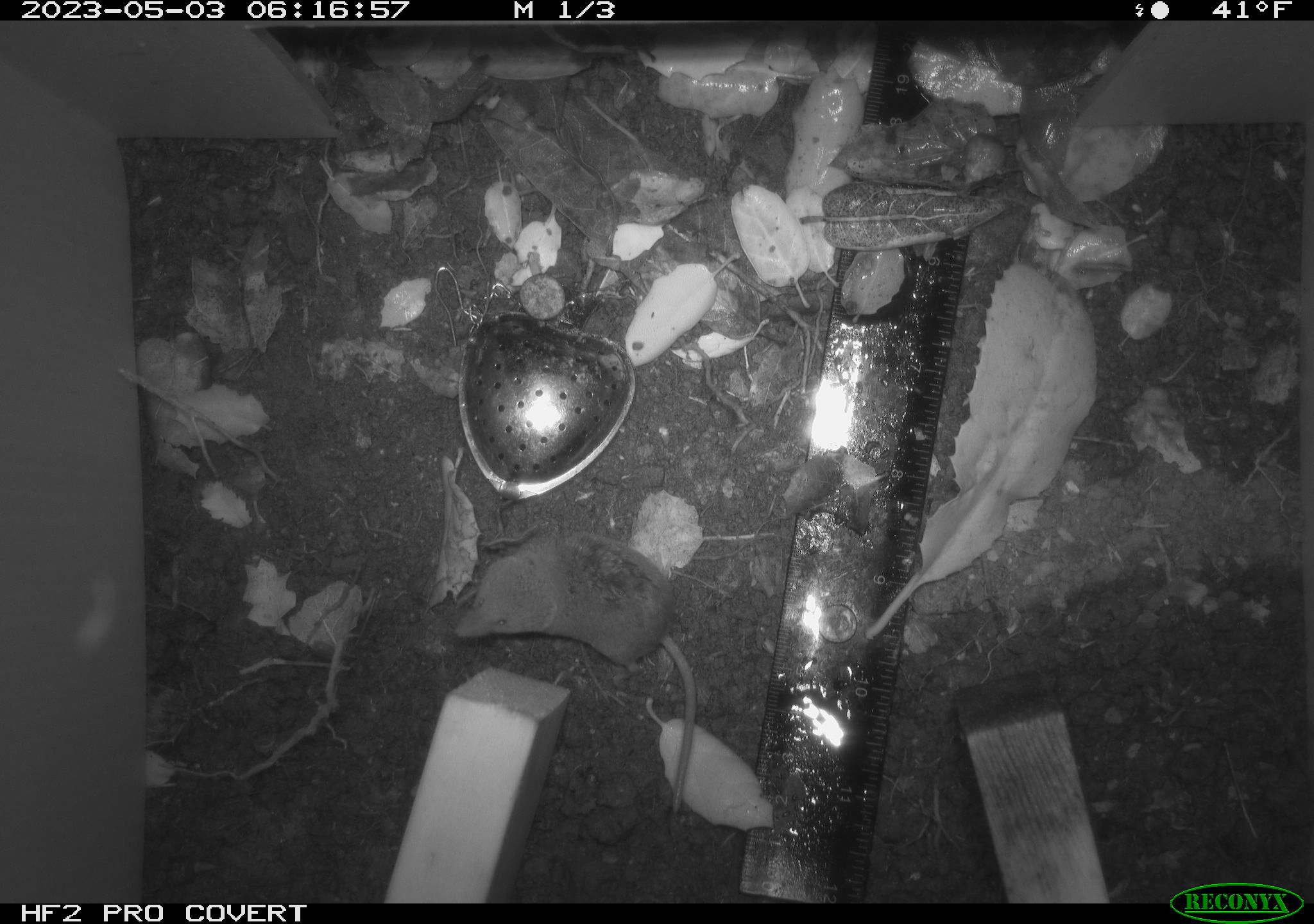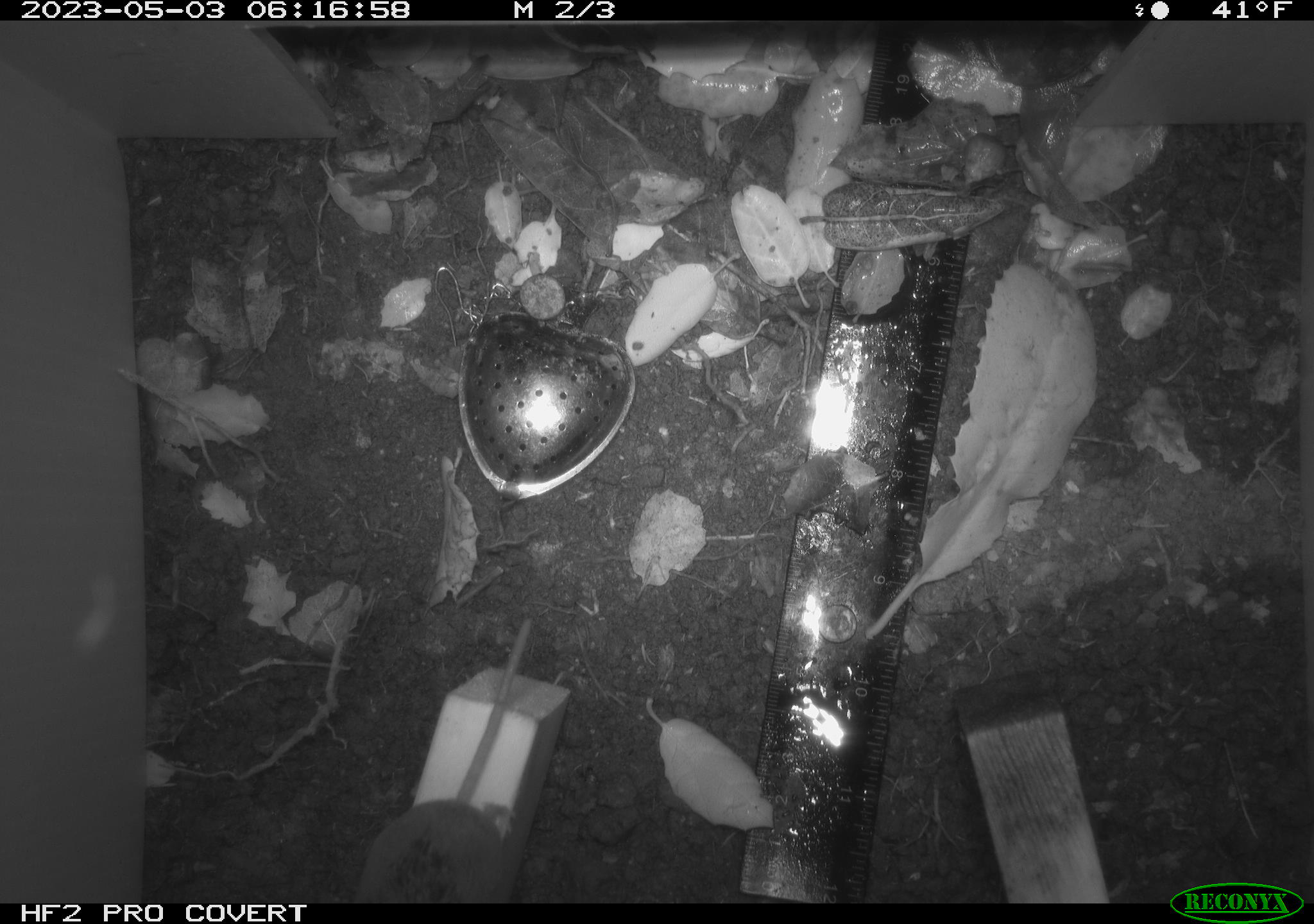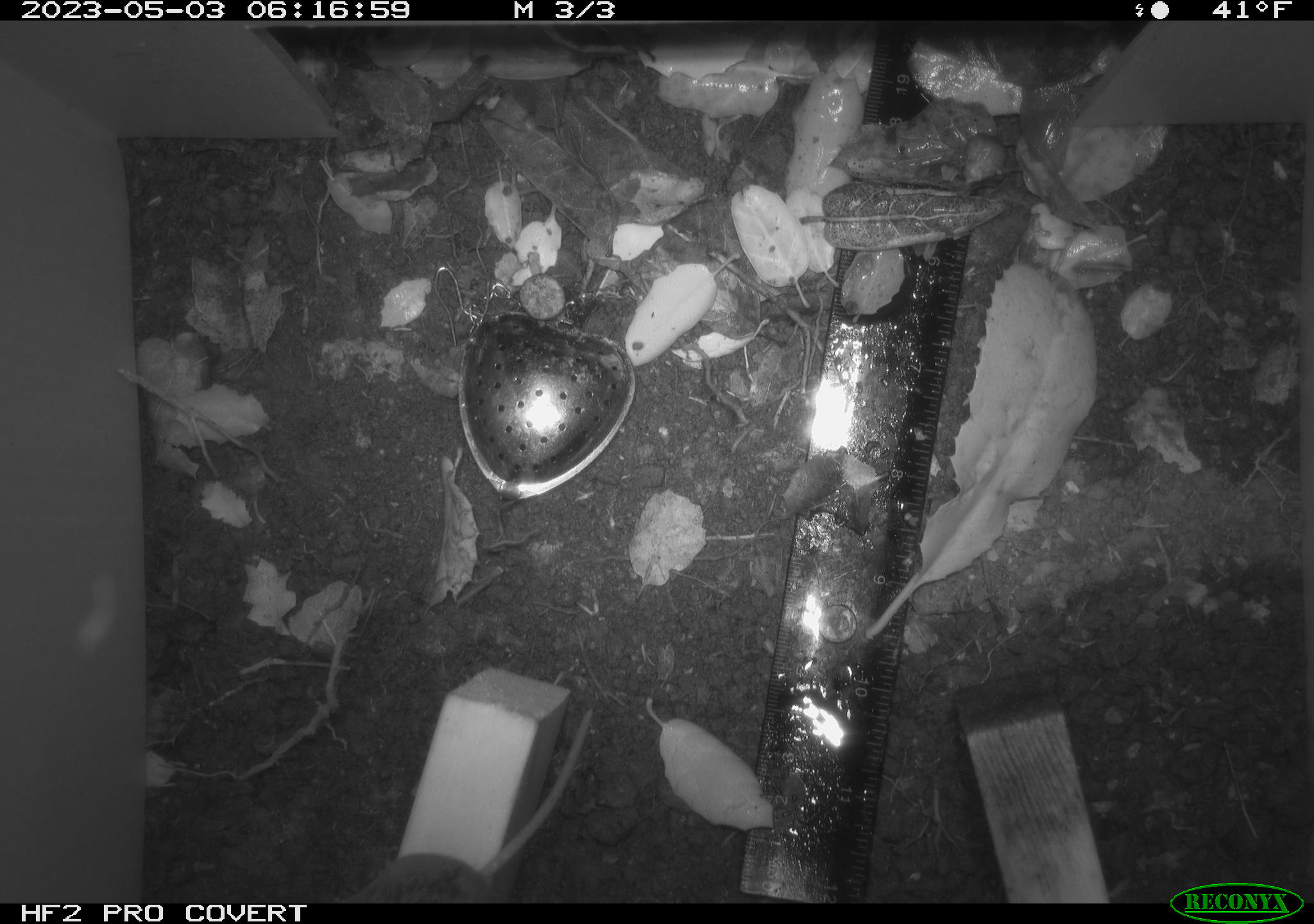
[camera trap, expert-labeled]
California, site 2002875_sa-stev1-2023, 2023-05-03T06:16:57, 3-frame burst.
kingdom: Animalia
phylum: Chordata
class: Mammalia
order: Eulipotyphla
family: Soricidae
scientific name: Soricidae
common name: shrews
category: soricidae family